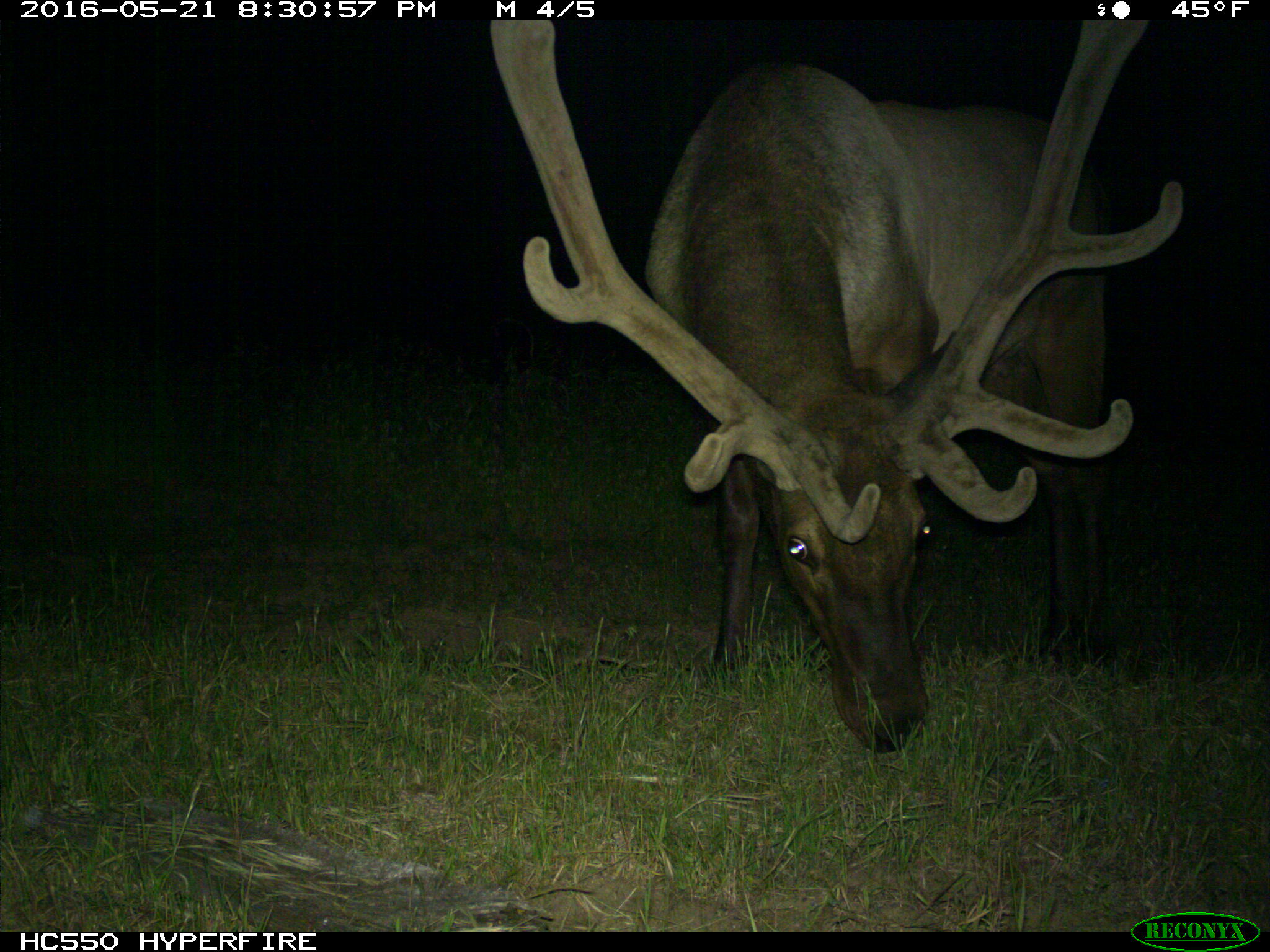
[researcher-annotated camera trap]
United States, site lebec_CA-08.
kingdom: Animalia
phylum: Chordata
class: Mammalia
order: Artiodactyla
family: Cervidae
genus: Cervus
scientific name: Cervus canadensis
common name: elk